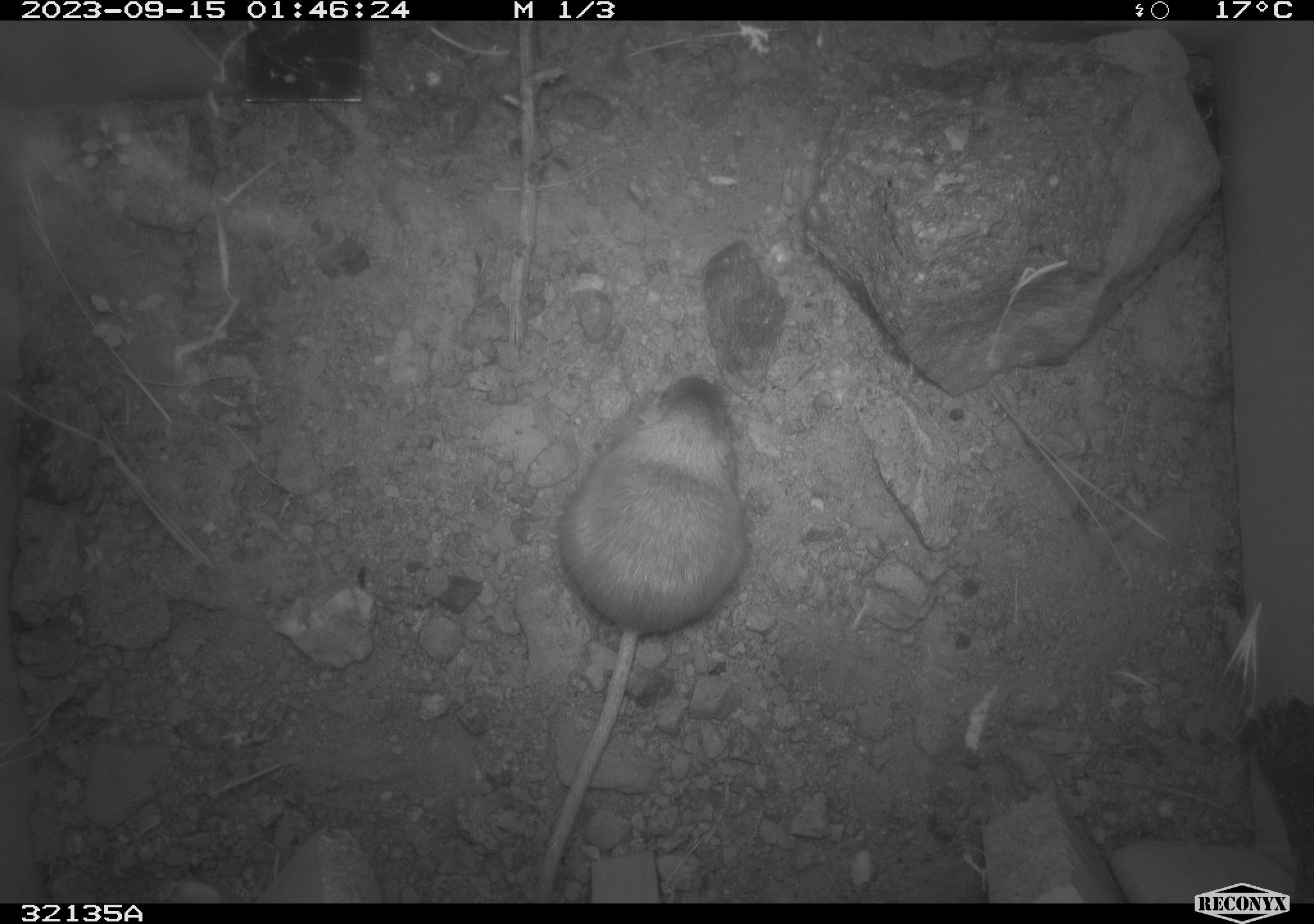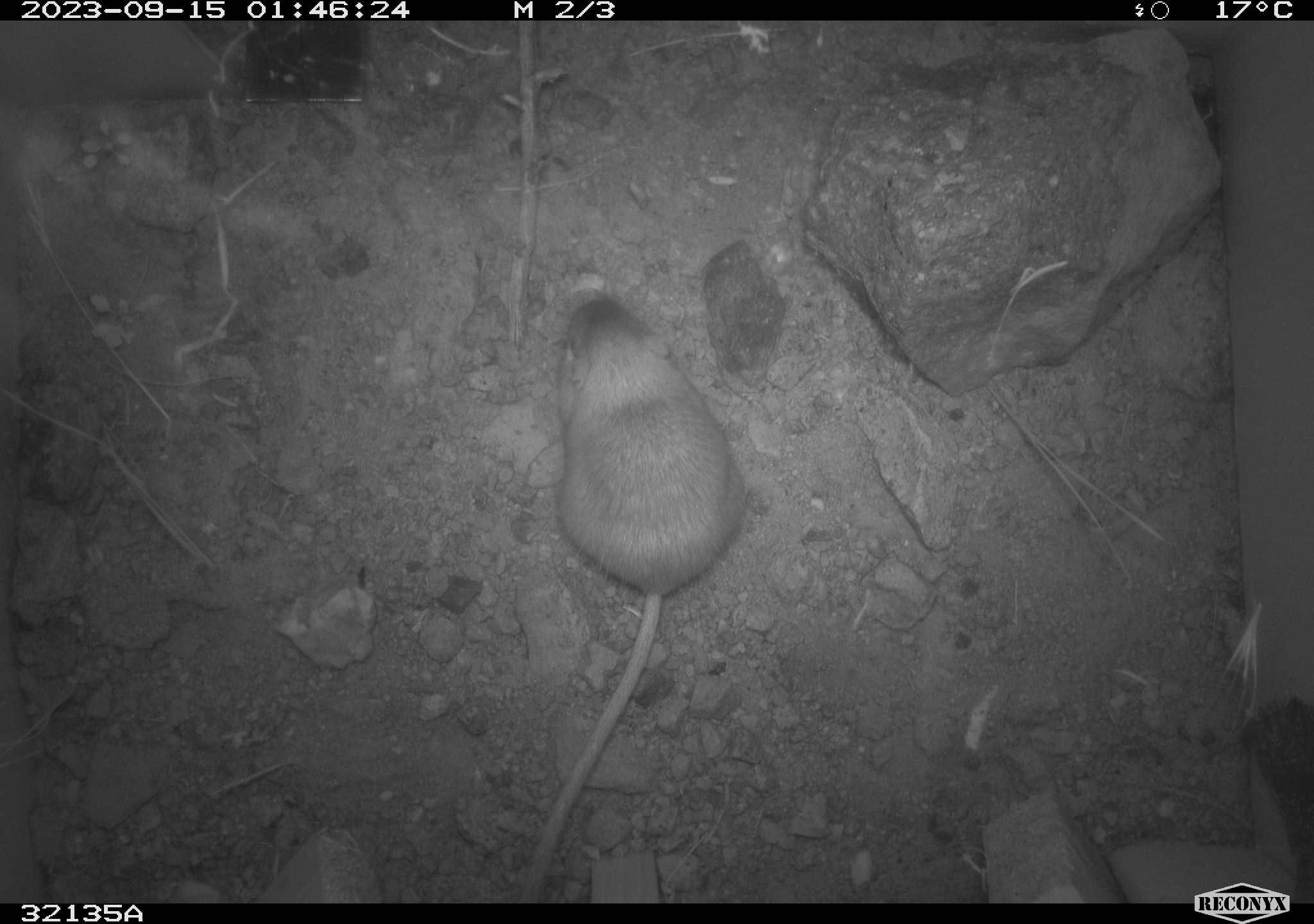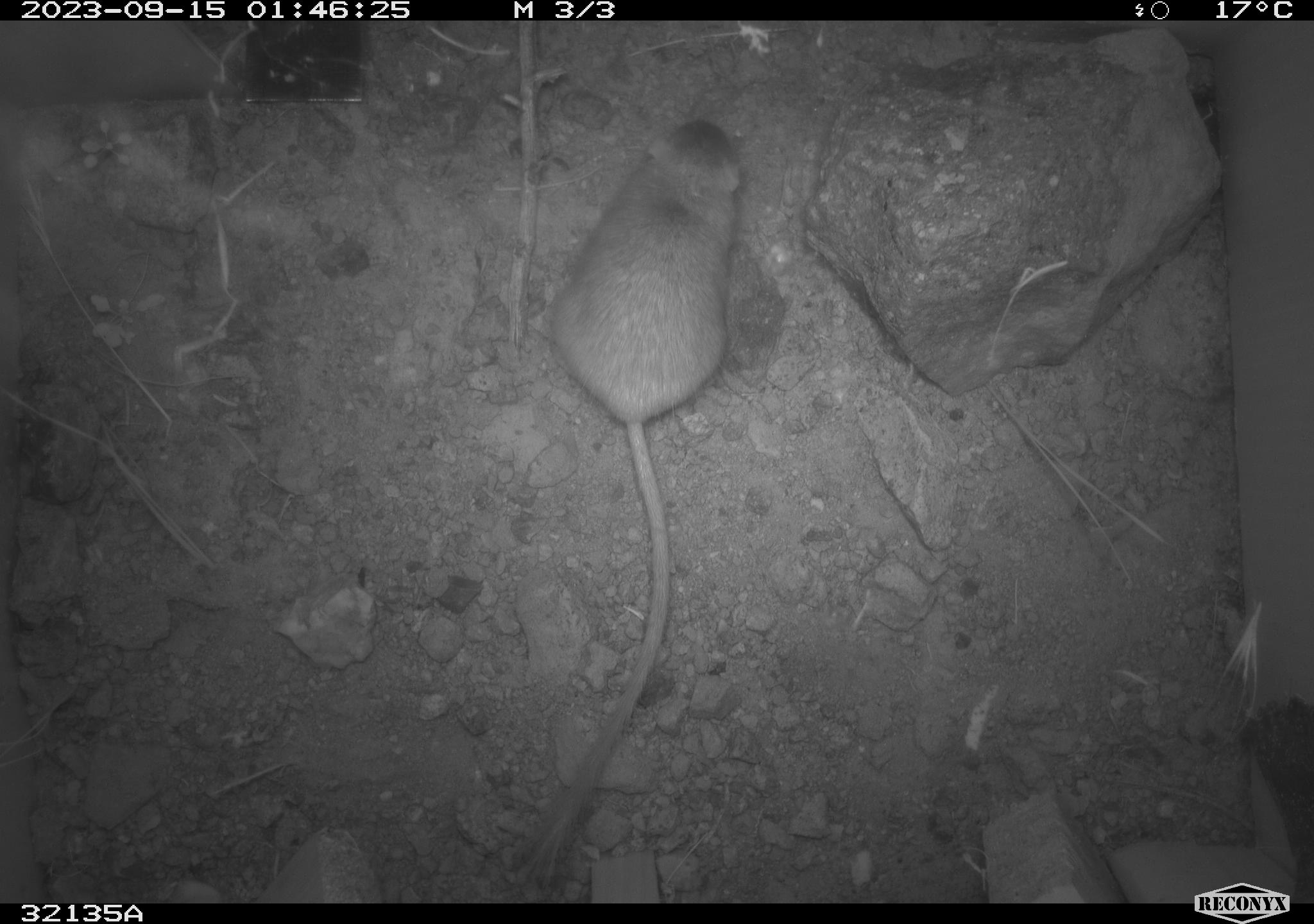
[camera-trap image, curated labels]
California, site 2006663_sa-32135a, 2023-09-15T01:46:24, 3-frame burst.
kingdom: Animalia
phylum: Chordata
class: Mammalia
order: Rodentia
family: Heteromyidae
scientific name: Heteromyidae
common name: kangaroo rats and pocket mice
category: heteromyidae family